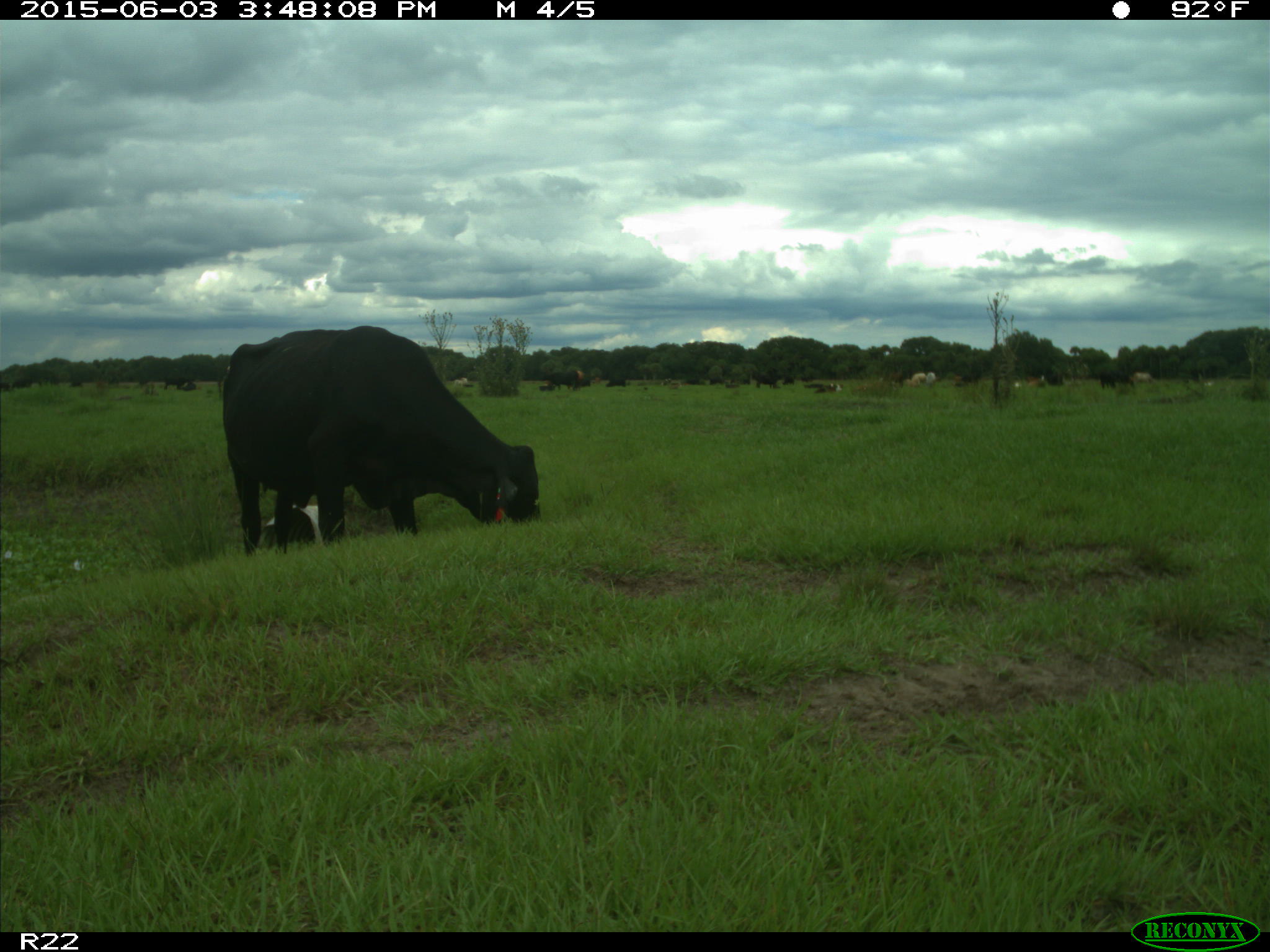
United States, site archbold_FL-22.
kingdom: Animalia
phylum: Chordata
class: Mammalia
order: Artiodactyla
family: Bovidae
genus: Bos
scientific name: Bos taurus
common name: domestic cow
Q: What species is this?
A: Bos taurus (domestic cow).